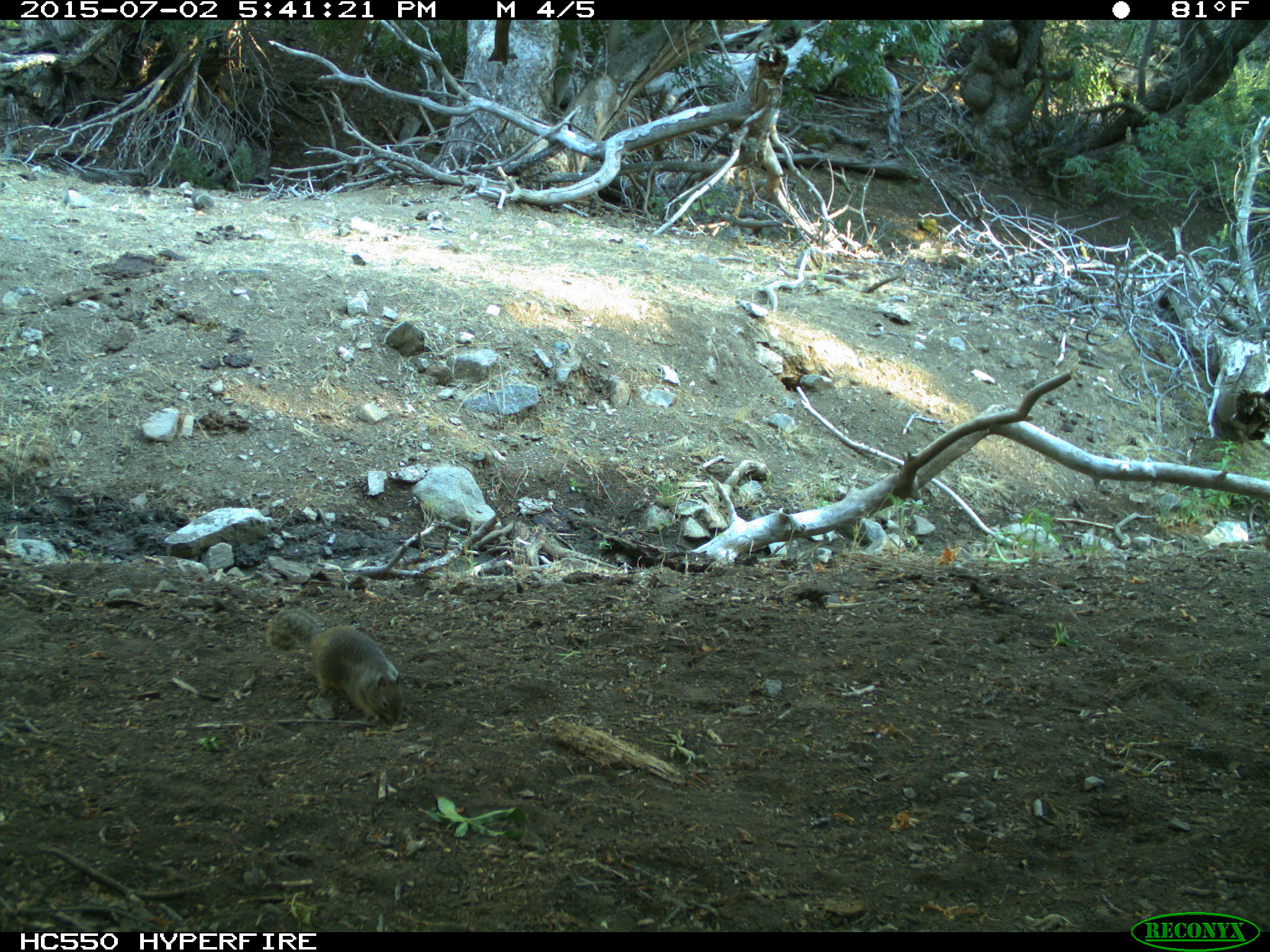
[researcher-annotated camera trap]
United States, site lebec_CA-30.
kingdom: Animalia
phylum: Chordata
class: Mammalia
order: Rodentia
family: Sciuridae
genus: Otospermophilus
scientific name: Otospermophilus beecheyi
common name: california ground squirrel